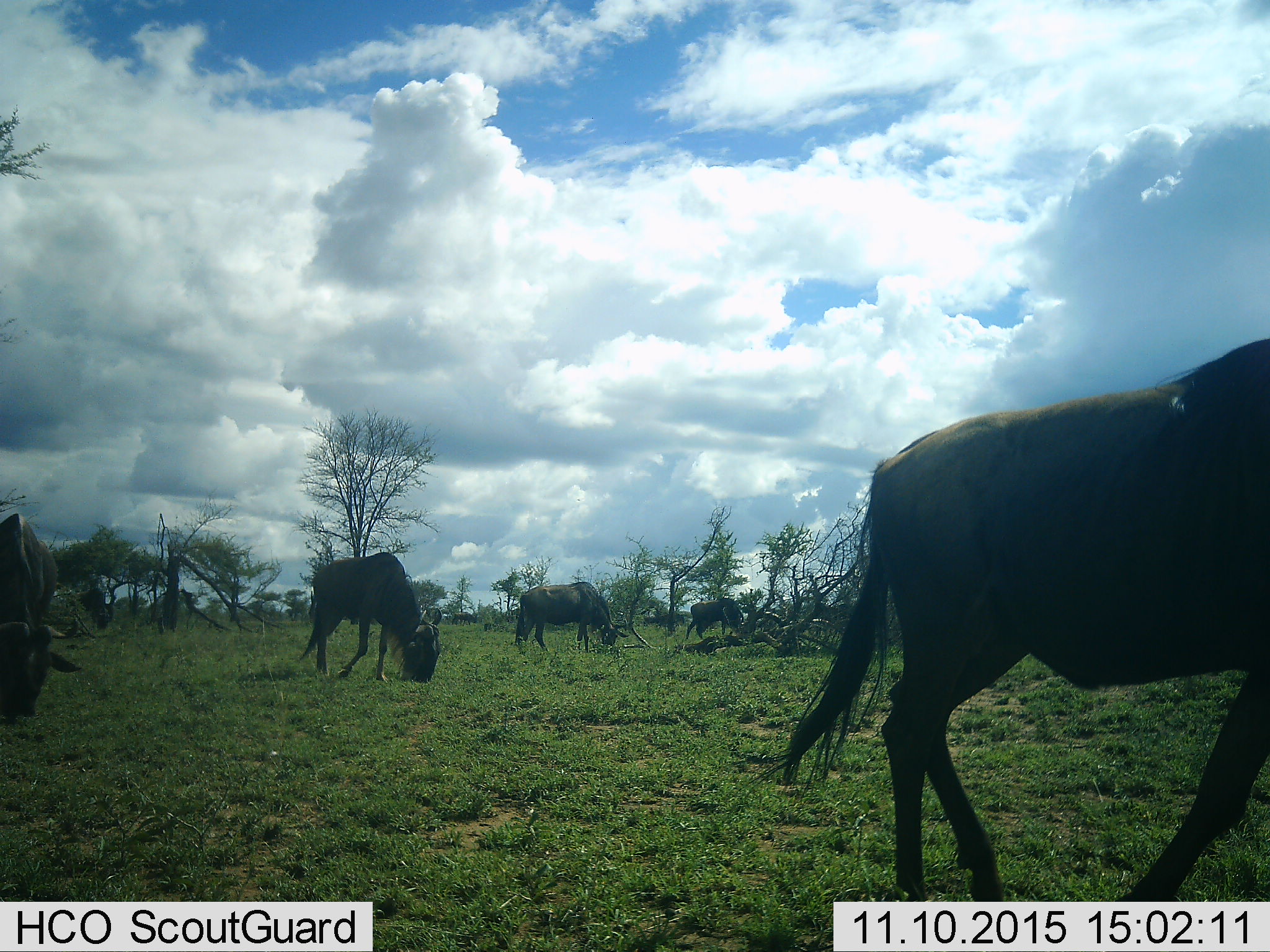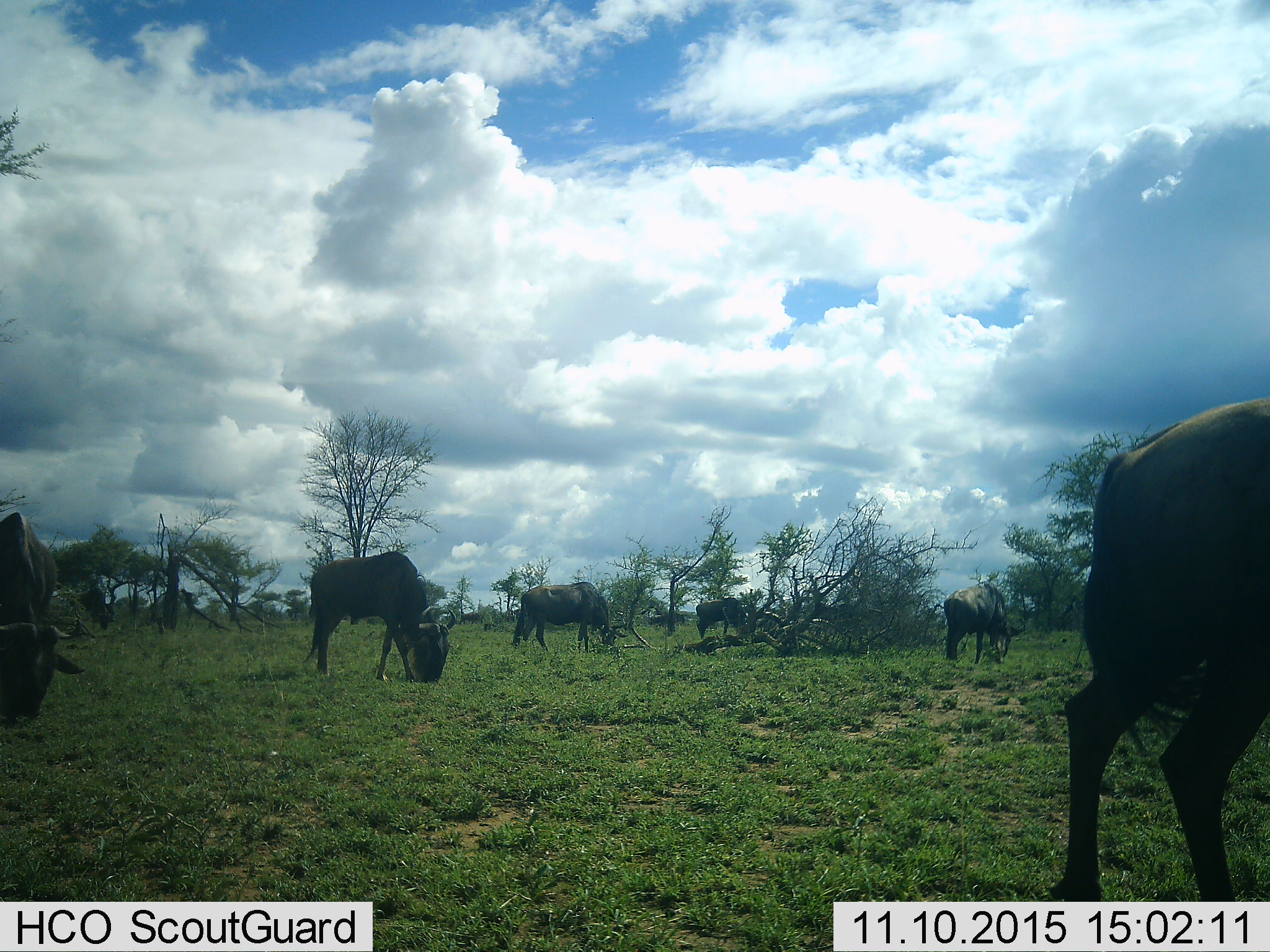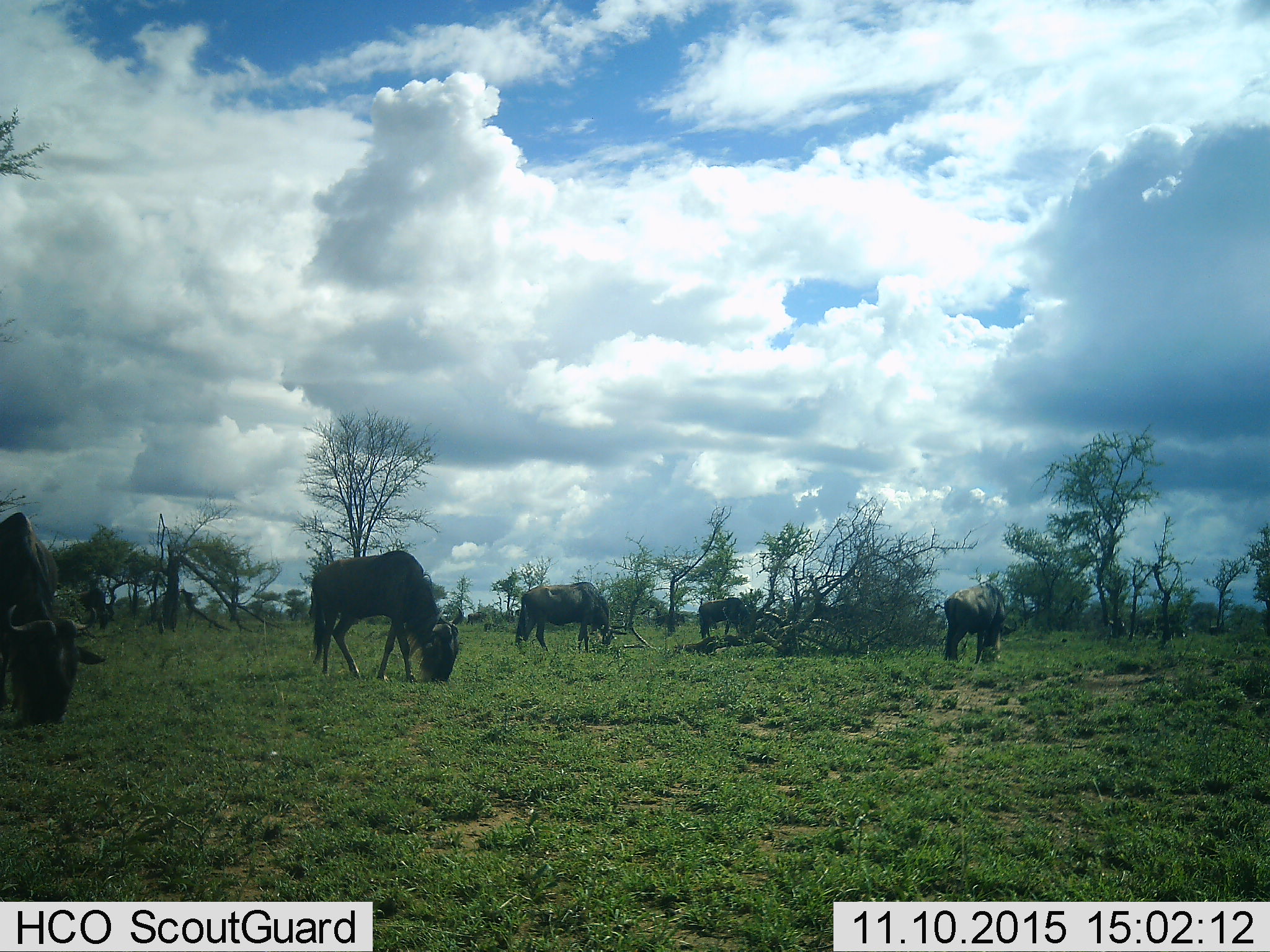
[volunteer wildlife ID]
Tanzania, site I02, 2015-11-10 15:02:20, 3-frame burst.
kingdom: Animalia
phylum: Chordata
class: Mammalia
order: Artiodactyla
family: Bovidae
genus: Connochaetes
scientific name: Connochaetes taurinus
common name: blue wildebeest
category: wildebeest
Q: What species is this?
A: Wildebeest (blue wildebeest) (Connochaetes taurinus).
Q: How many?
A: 7.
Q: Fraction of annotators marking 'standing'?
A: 30%.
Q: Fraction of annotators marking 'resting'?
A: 0%.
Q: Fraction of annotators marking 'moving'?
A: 70%.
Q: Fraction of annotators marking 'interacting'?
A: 0%.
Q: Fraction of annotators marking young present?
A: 0%.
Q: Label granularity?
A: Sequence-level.